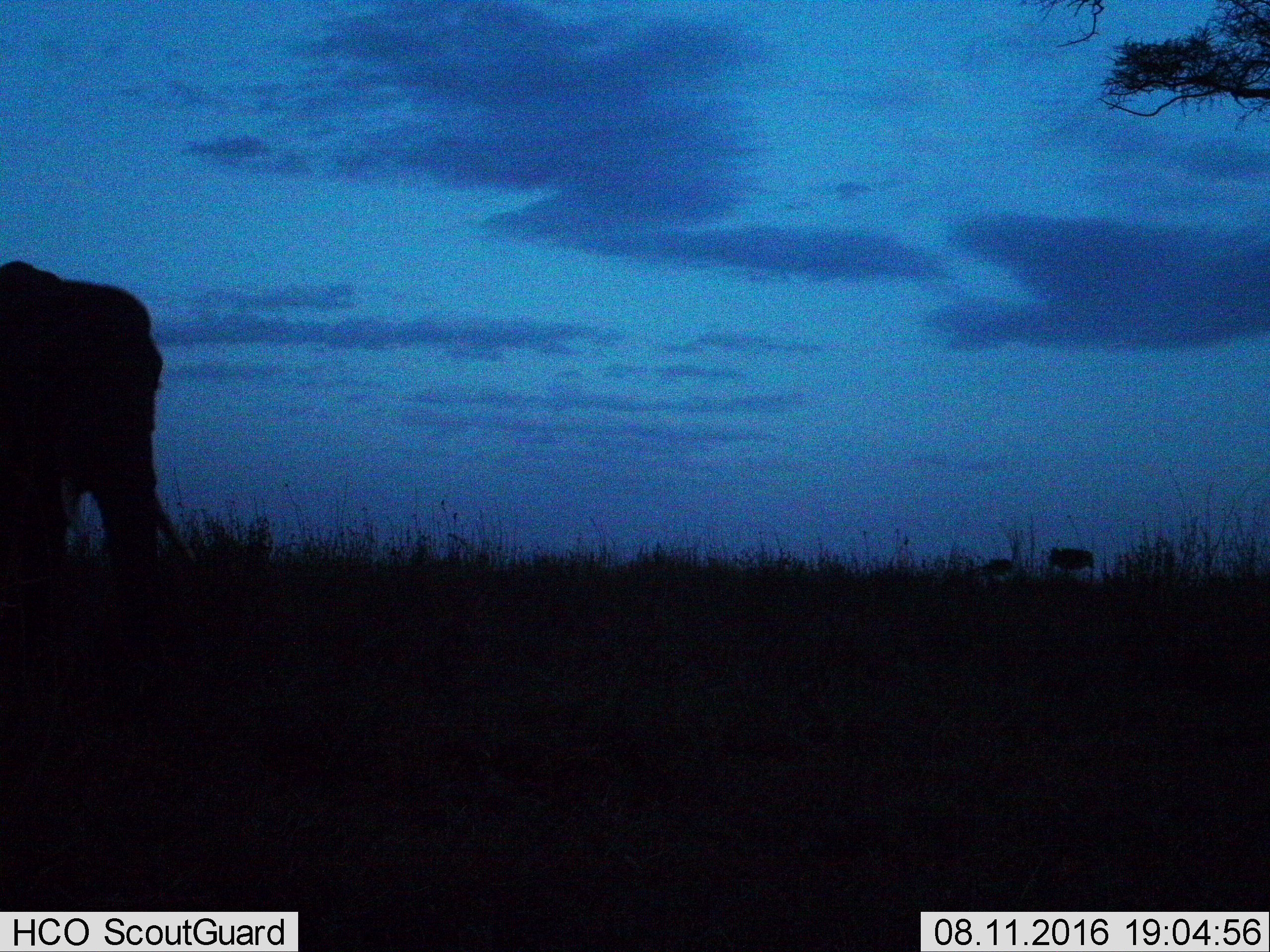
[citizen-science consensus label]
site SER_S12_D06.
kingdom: Animalia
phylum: Chordata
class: Mammalia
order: Proboscidea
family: Elephantidae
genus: Loxodonta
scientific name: Loxodonta africana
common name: african bush elephant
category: elephant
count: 1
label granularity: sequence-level